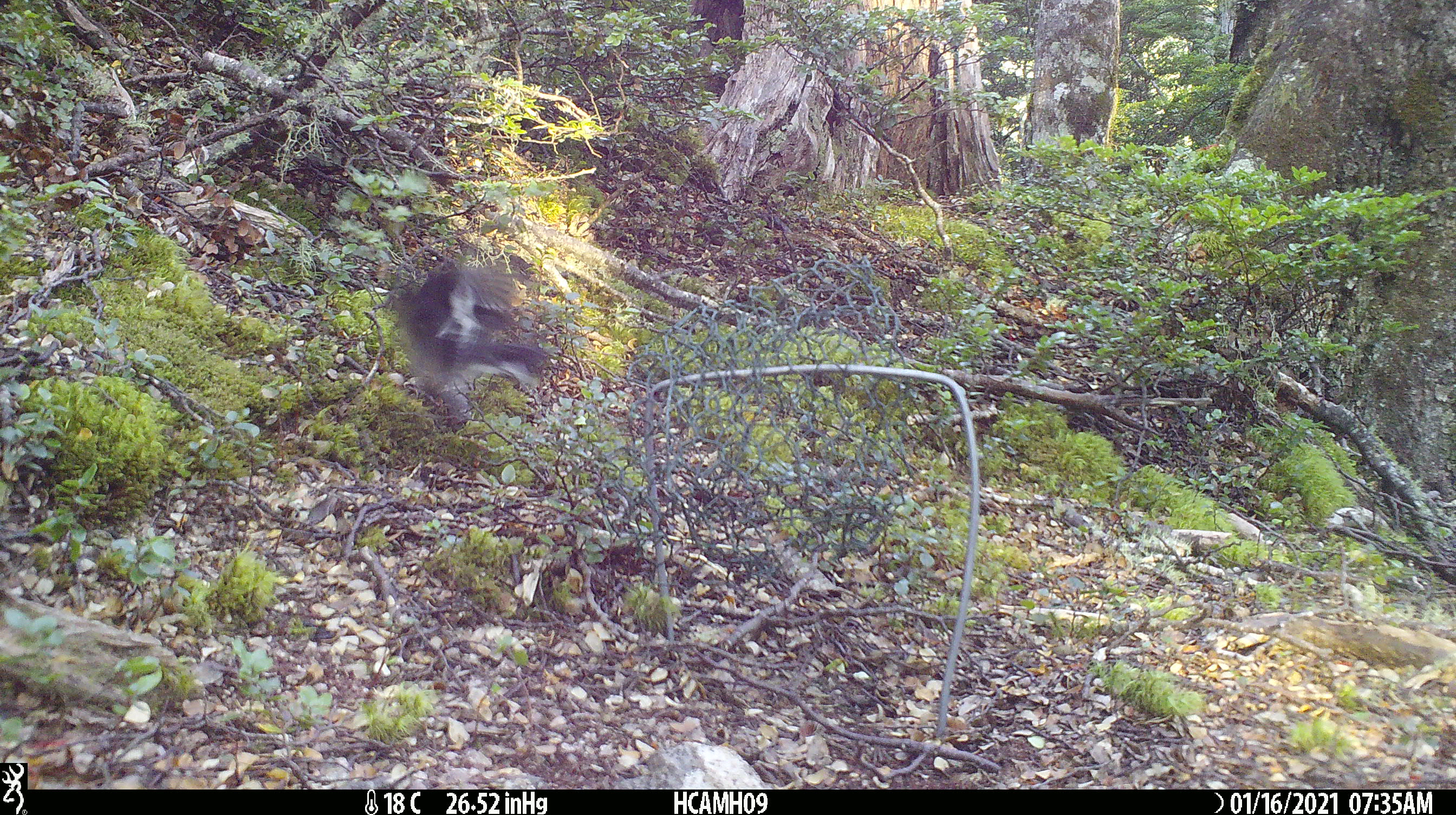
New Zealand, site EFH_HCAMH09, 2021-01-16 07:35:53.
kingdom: Animalia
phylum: Chordata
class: Aves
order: Passeriformes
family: Petroicidae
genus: Petroica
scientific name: Petroica macrocephala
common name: tomtit